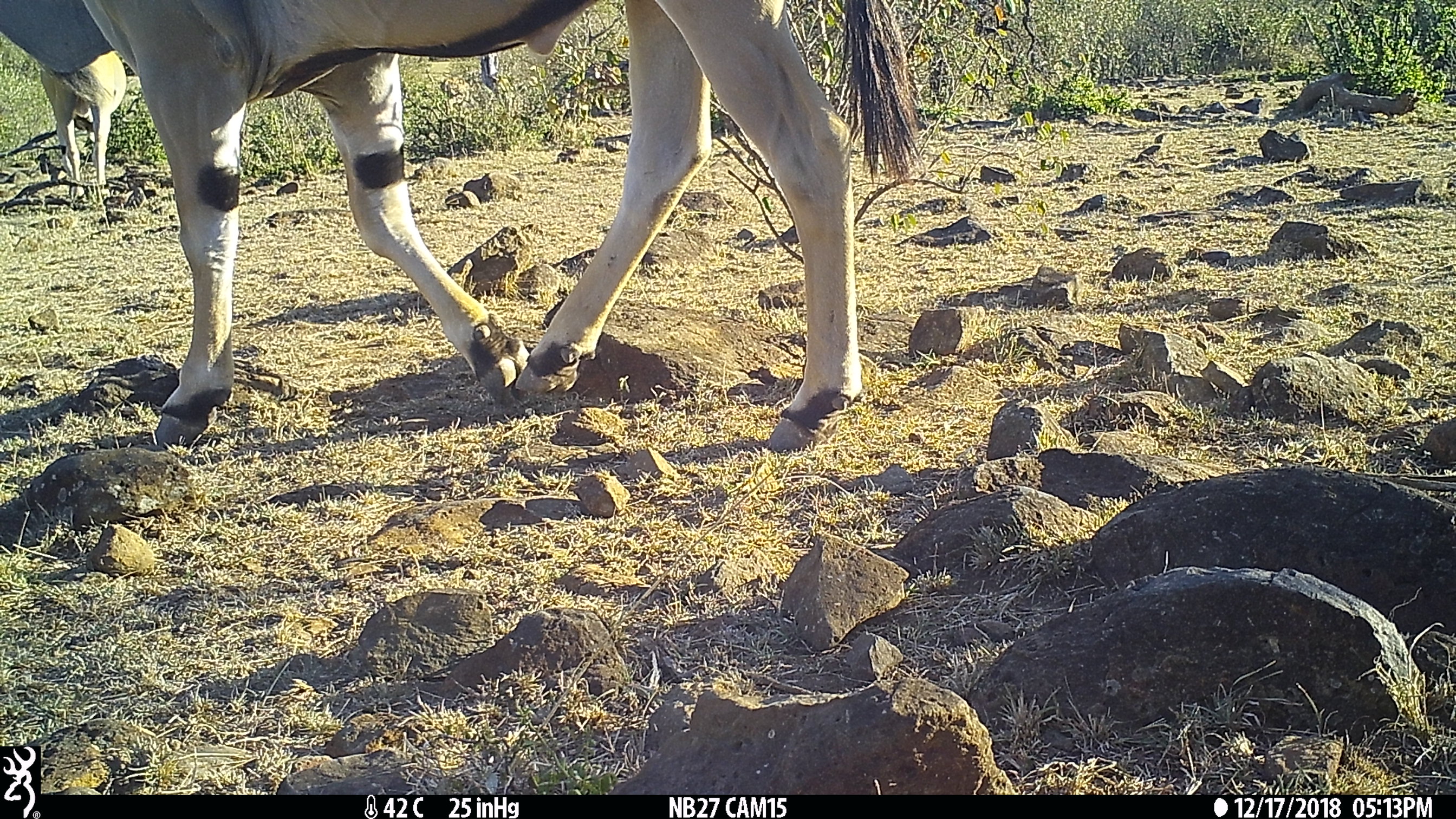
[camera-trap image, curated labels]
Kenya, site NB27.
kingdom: Animalia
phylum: Chordata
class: Mammalia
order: Artiodactyla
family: Bovidae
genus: Tragelaphus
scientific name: Tragelaphus oryx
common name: eland